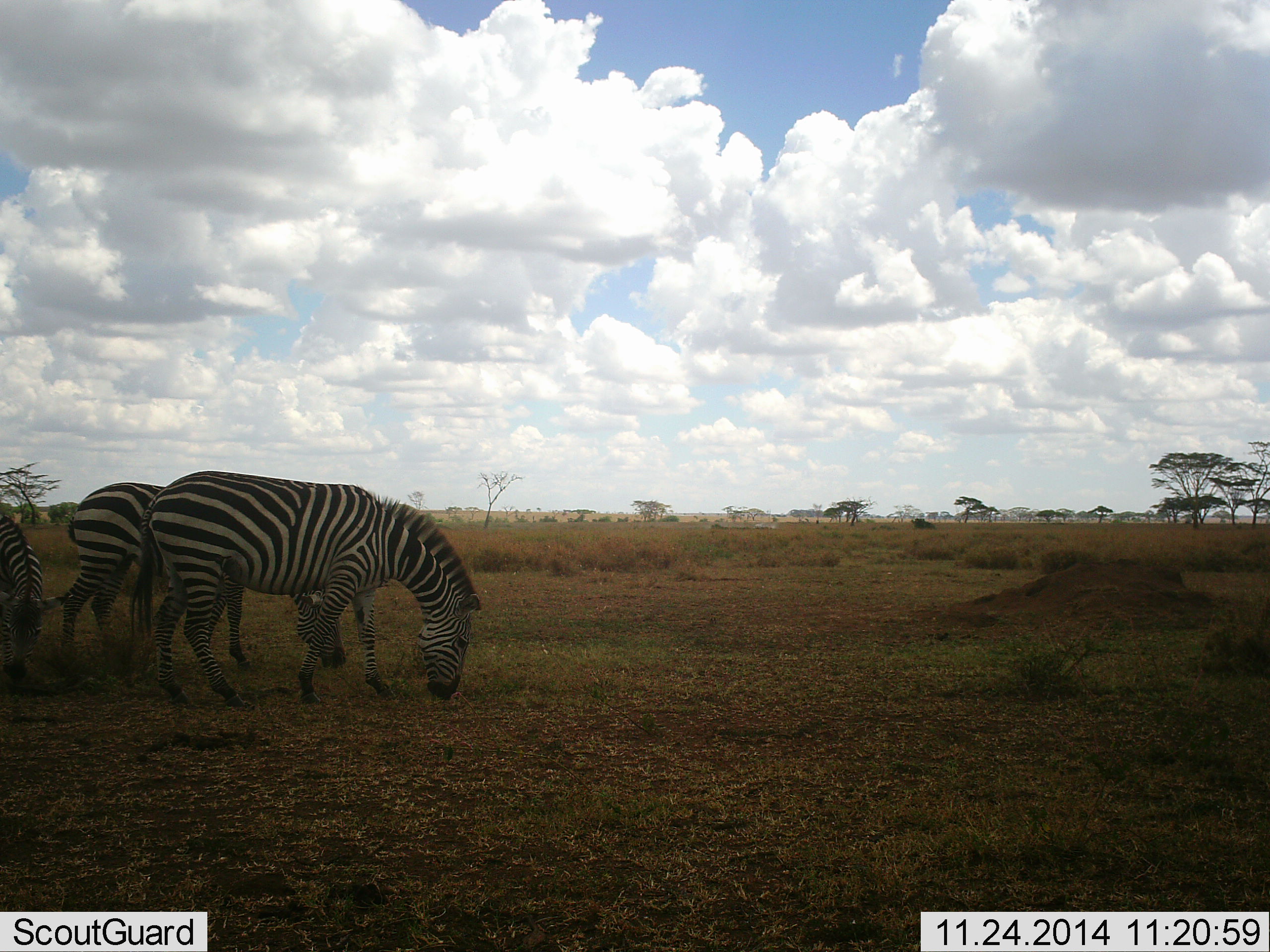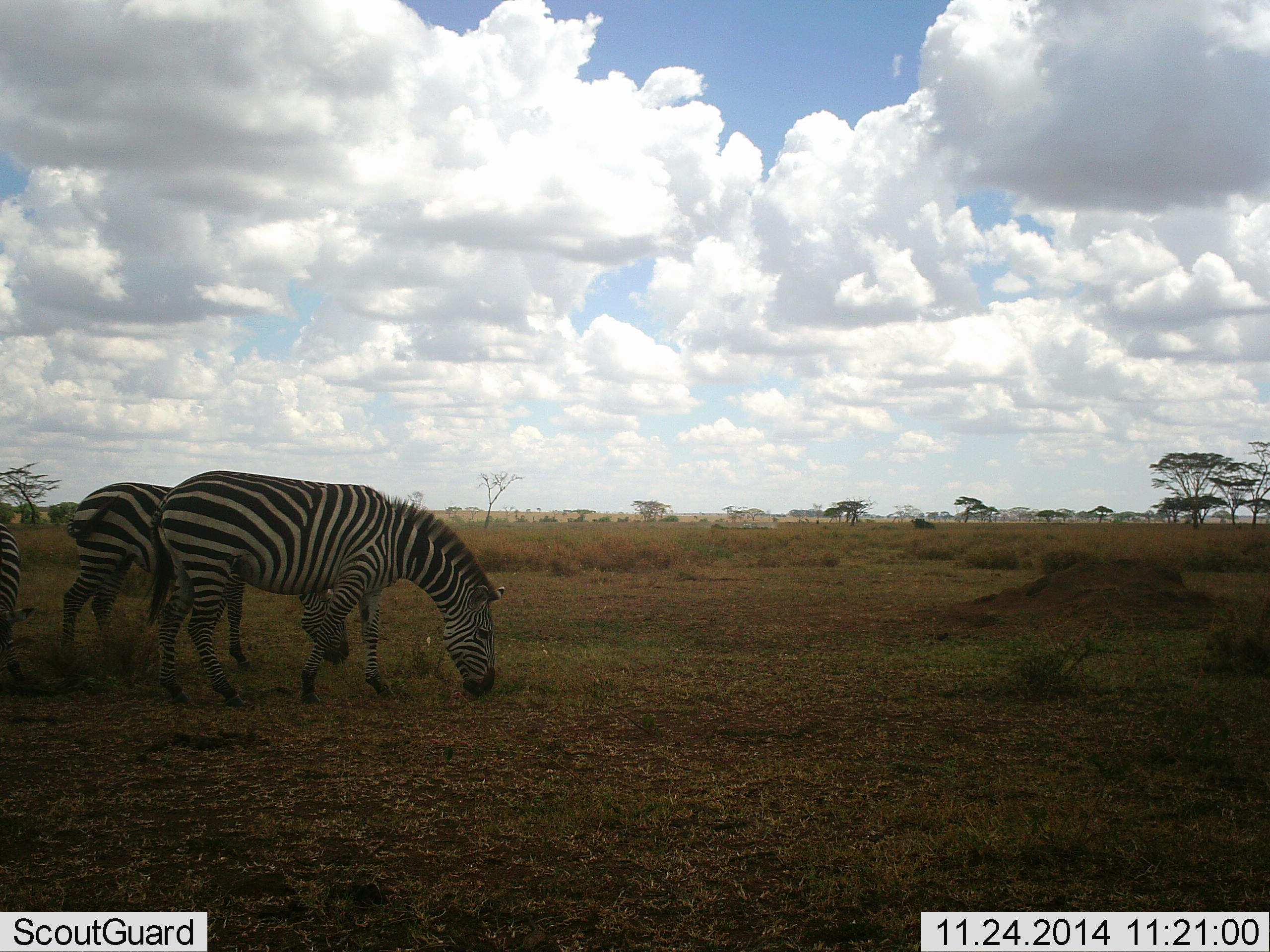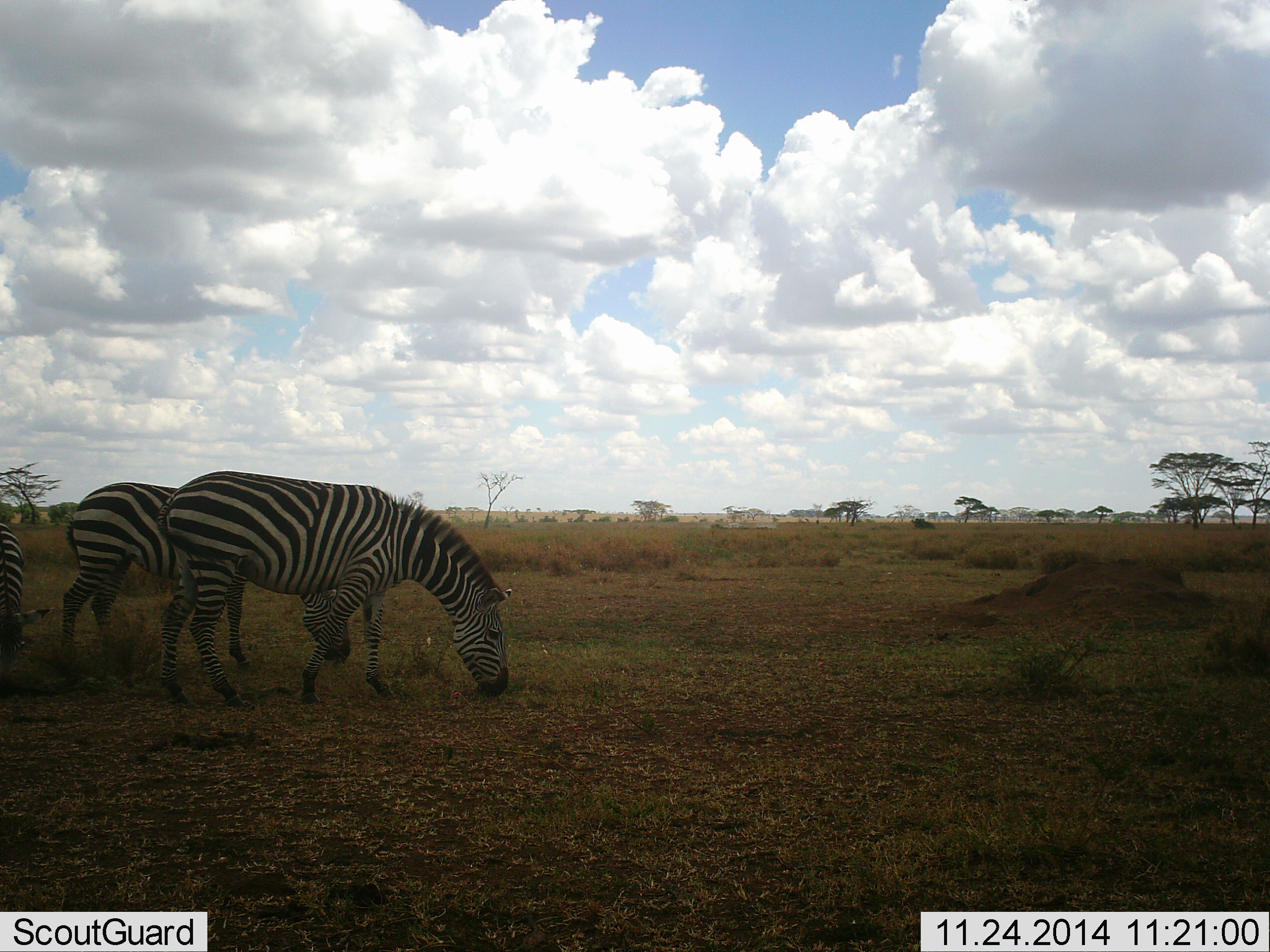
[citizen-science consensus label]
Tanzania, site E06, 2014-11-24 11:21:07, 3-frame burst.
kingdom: Animalia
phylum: Chordata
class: Mammalia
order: Perissodactyla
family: Equidae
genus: Equus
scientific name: Equus quagga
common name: plains zebra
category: zebra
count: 3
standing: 10%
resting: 0%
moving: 10%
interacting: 0%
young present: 0%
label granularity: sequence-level